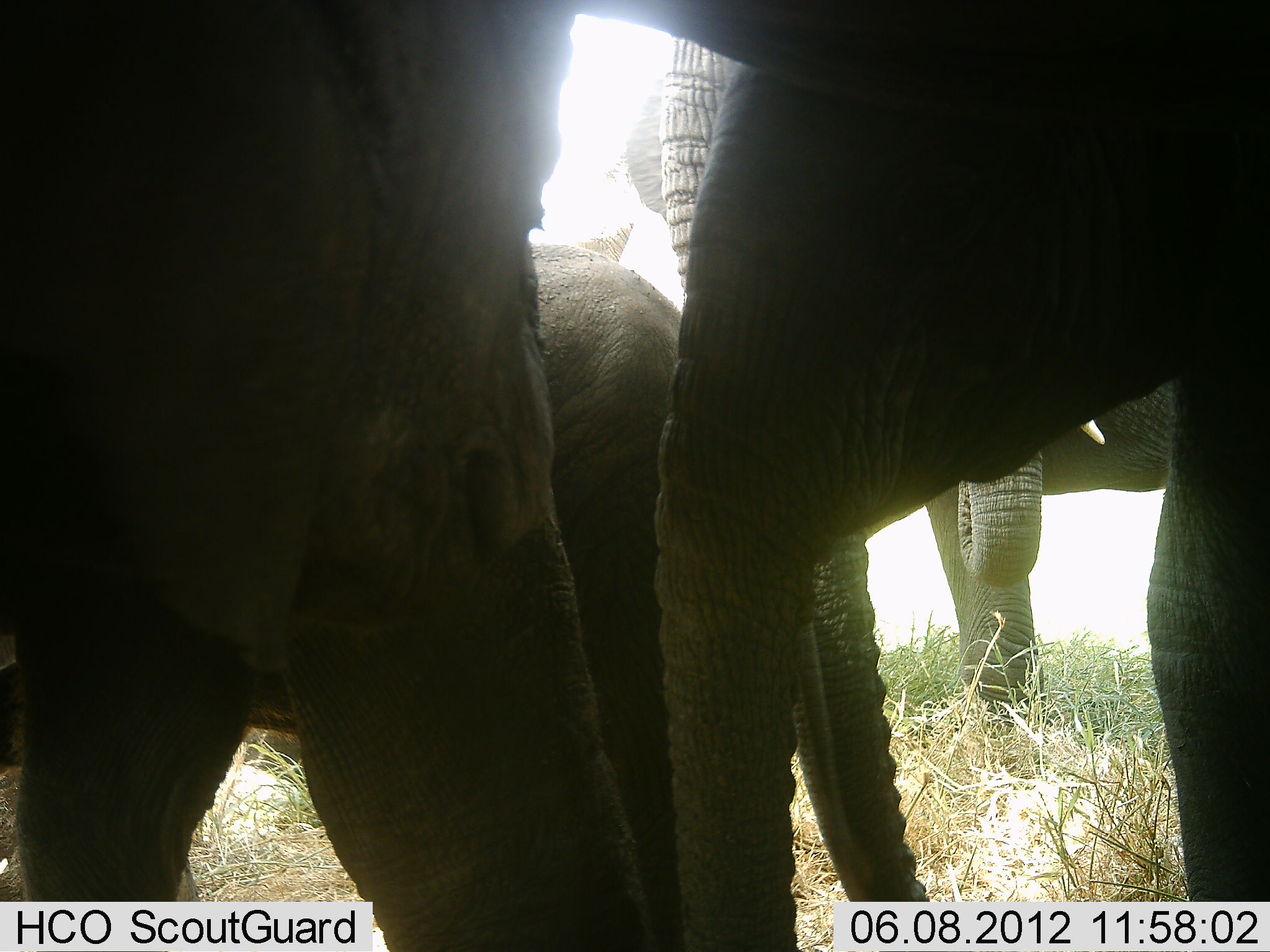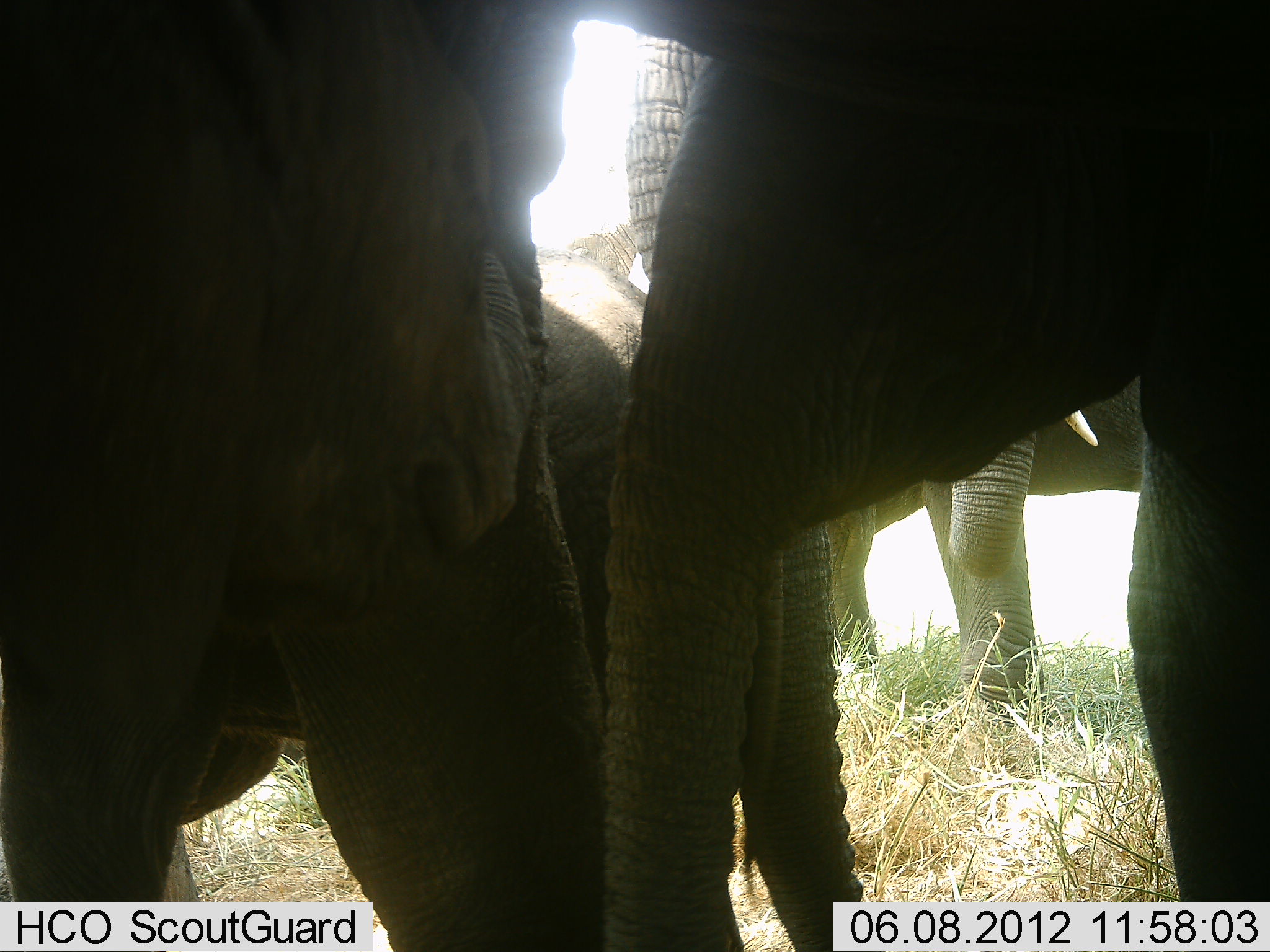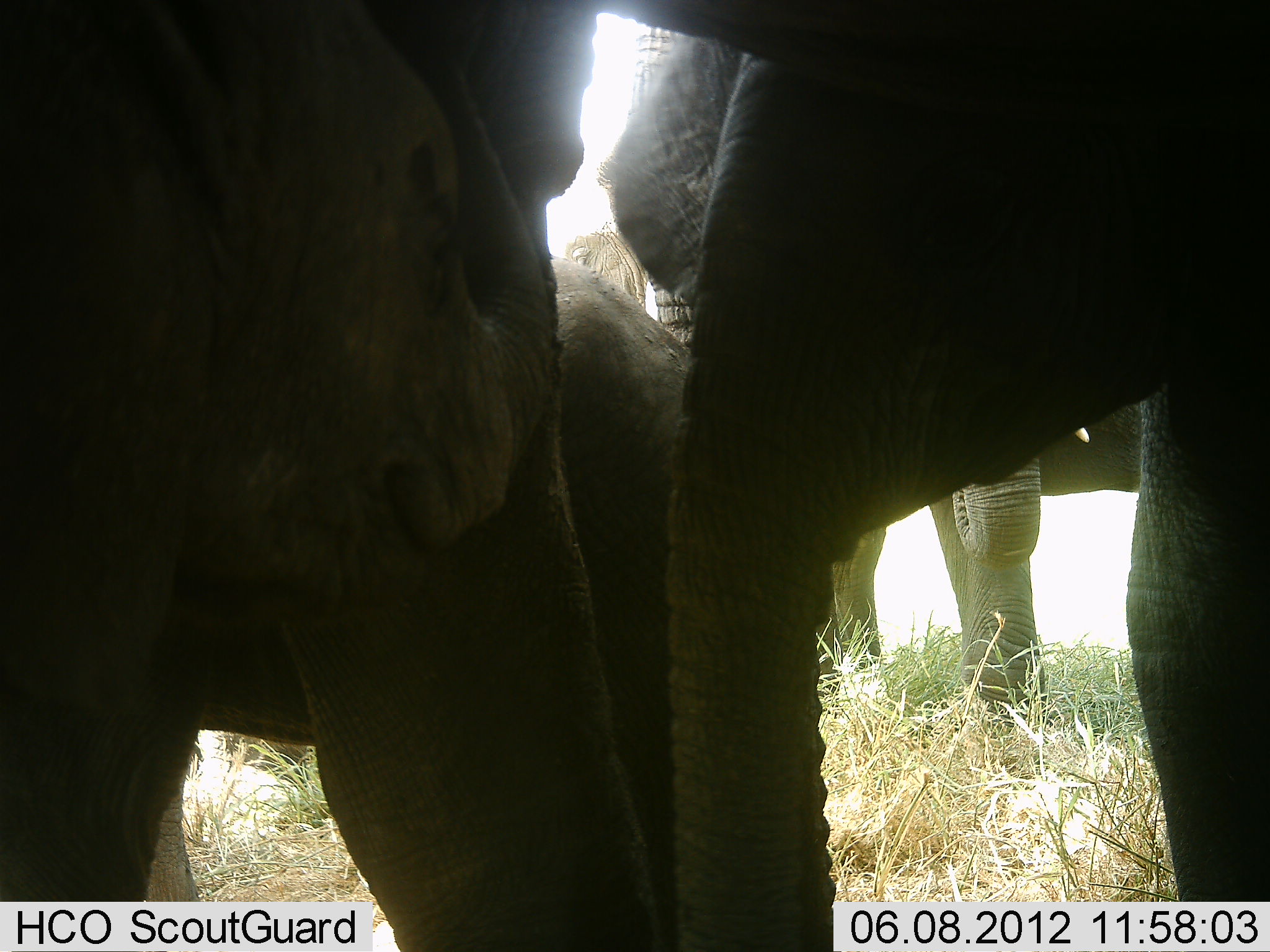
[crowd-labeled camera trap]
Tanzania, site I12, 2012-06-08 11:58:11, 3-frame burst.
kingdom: Animalia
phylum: Chordata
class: Mammalia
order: Proboscidea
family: Elephantidae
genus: Loxodonta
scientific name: Loxodonta africana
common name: african bush elephant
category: elephant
Elephant (african bush elephant) (Loxodonta africana), count 5. Behavior (volunteer vote fractions): standing 100%, resting 0%, moving 0%, interacting 20%. Young present (vote fraction): 40%. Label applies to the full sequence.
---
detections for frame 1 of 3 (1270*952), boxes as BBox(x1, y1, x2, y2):
group: BBox(0, 0, 1269, 951)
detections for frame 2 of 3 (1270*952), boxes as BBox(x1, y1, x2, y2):
group: BBox(1, 0, 1269, 951)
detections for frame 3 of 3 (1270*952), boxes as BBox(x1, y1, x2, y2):
group: BBox(0, 0, 1270, 951)